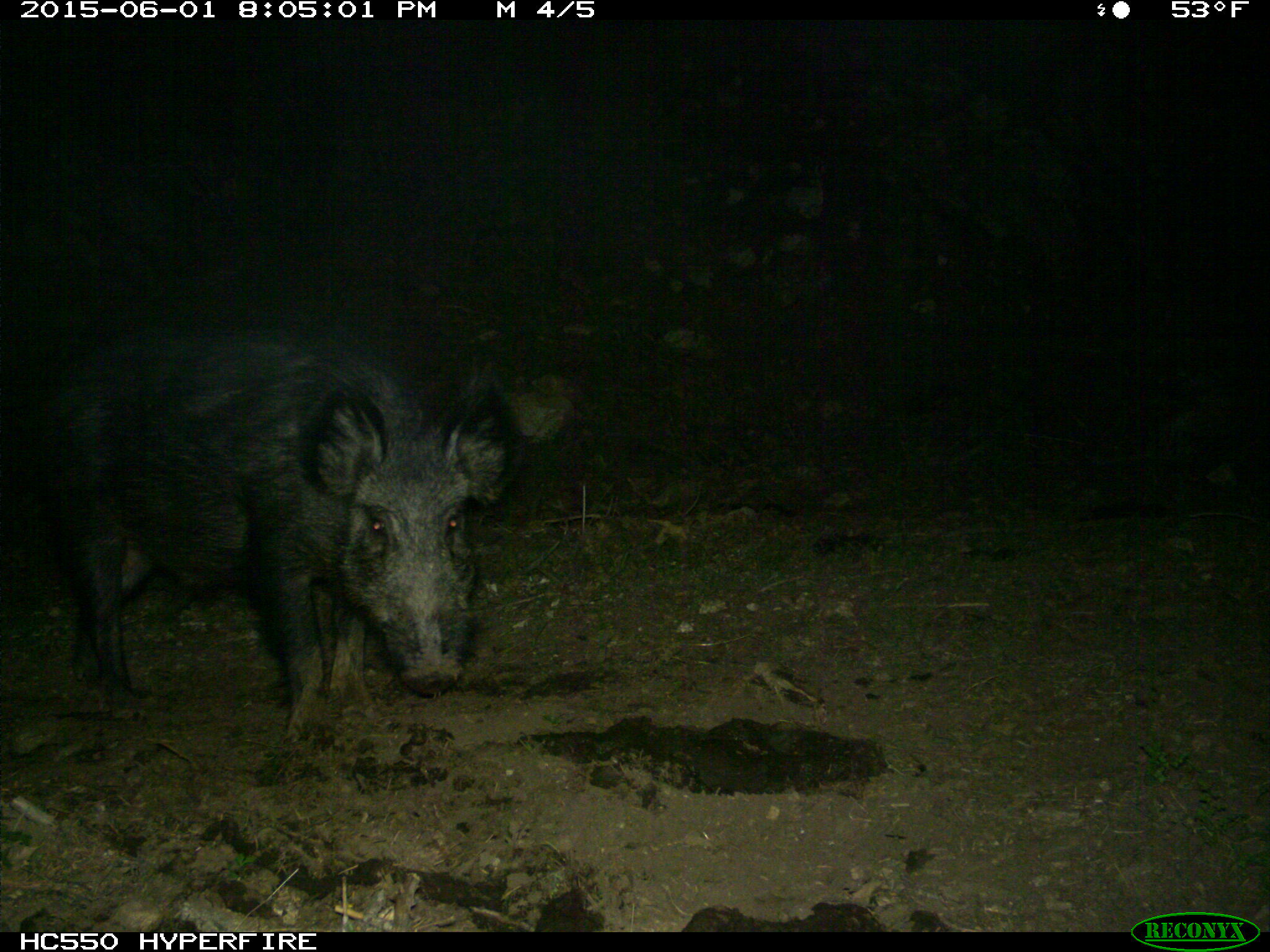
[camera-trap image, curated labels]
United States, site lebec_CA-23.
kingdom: Animalia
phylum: Chordata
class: Mammalia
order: Artiodactyla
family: Suidae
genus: Sus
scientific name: Sus scrofa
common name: wild boar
Sus scrofa (wild boar).